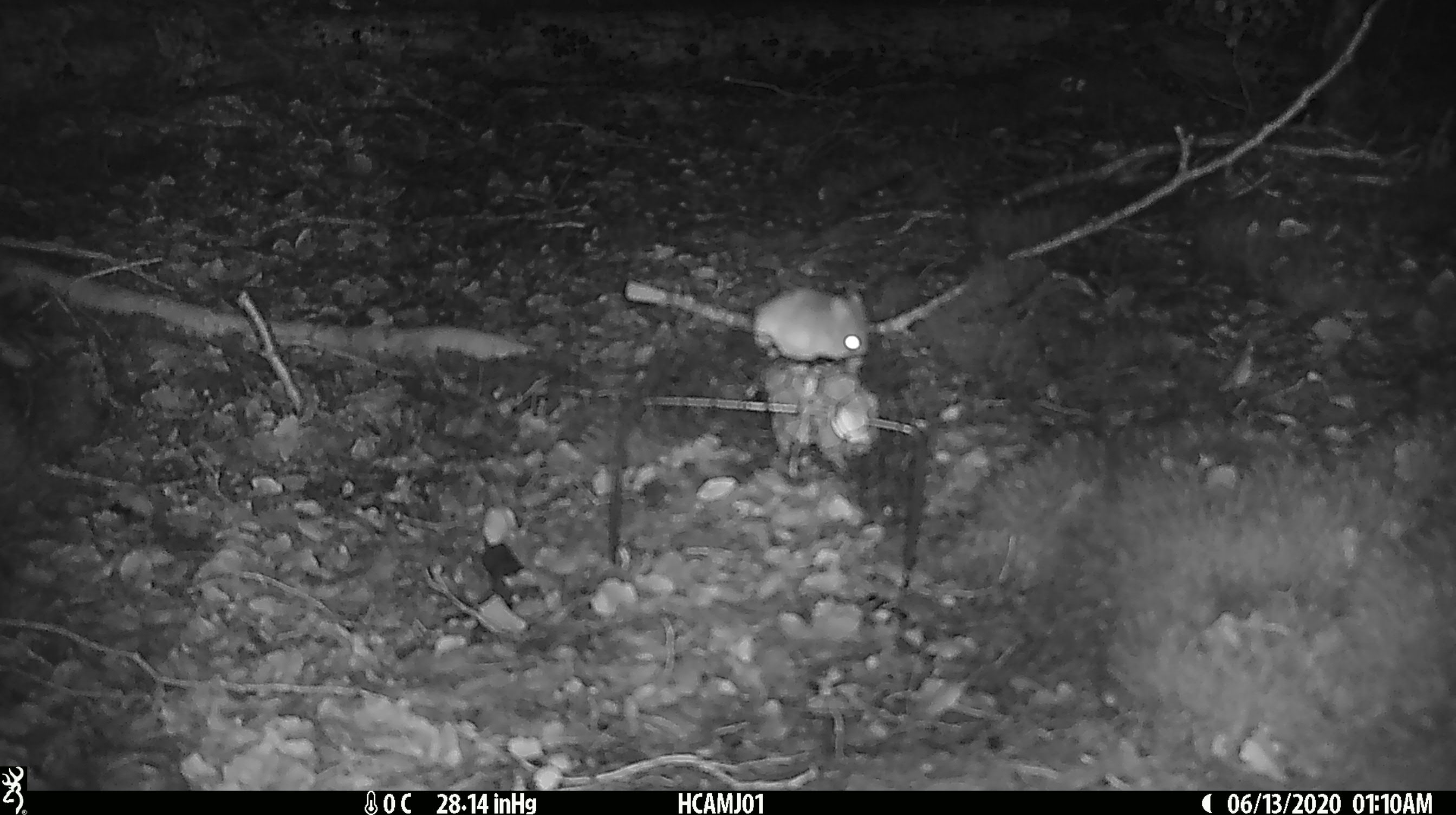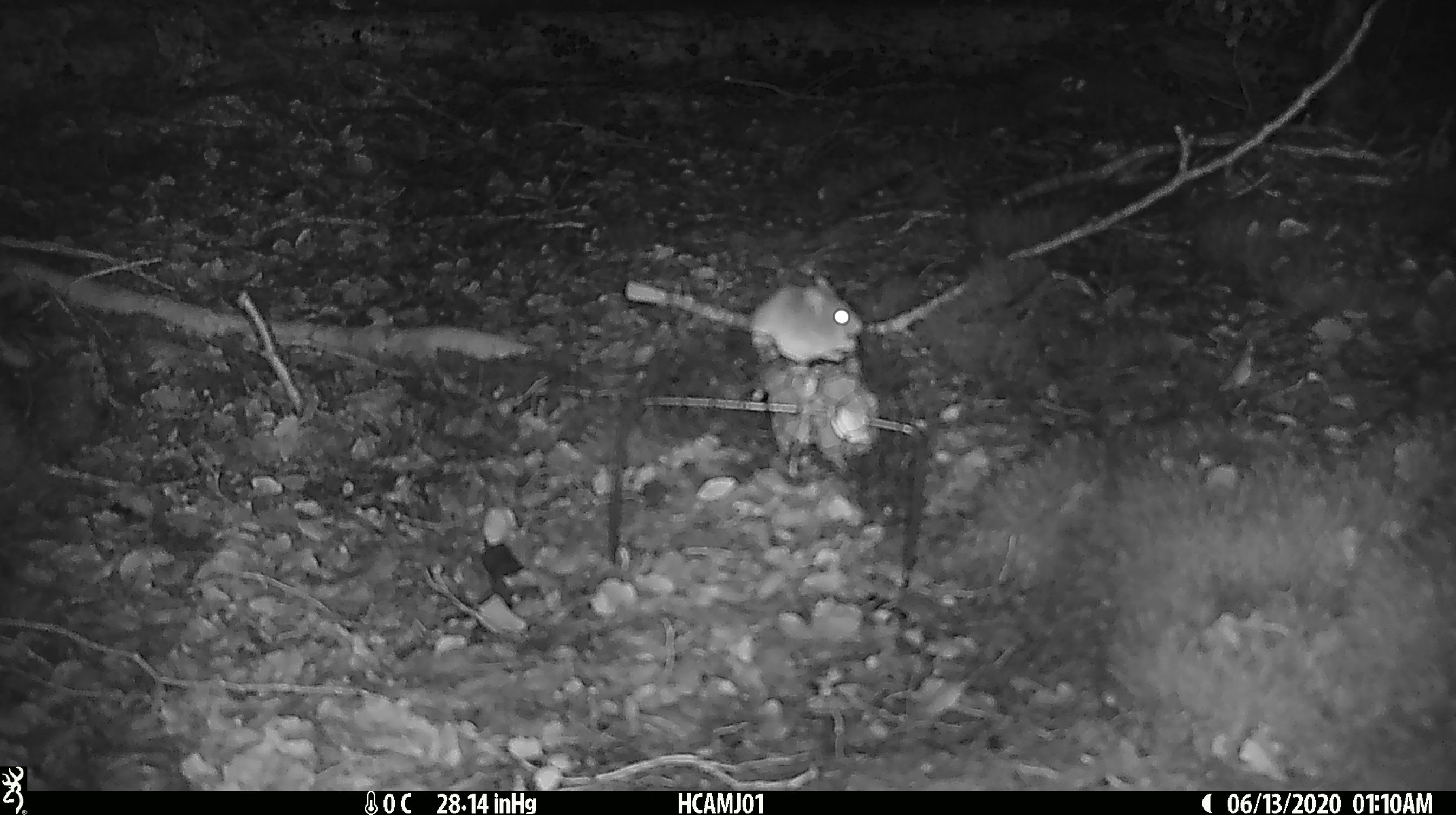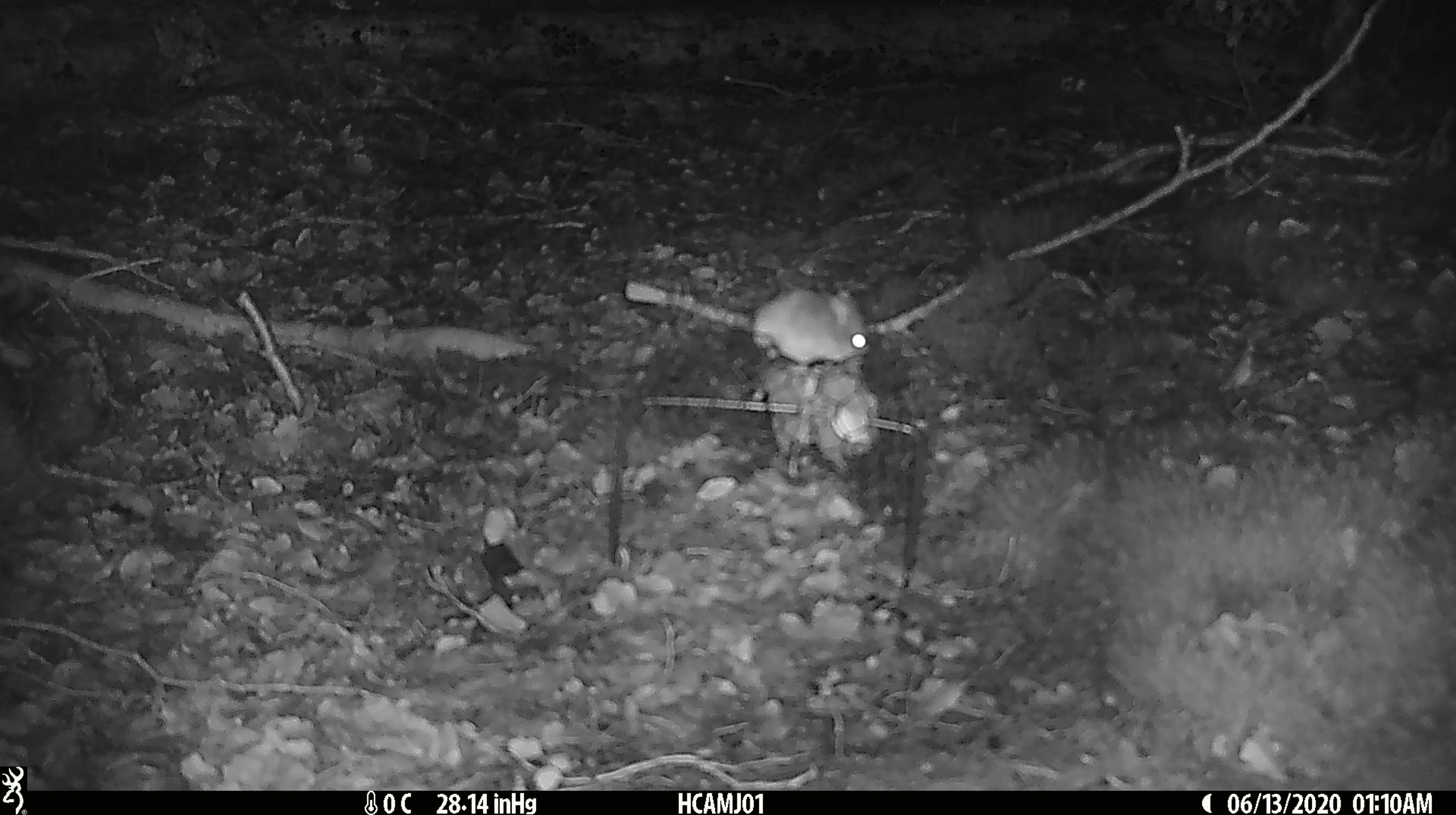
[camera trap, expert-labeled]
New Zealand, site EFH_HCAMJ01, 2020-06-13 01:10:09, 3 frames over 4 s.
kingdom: Animalia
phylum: Chordata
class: Mammalia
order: Rodentia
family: Muridae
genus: Mus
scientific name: Mus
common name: mouse